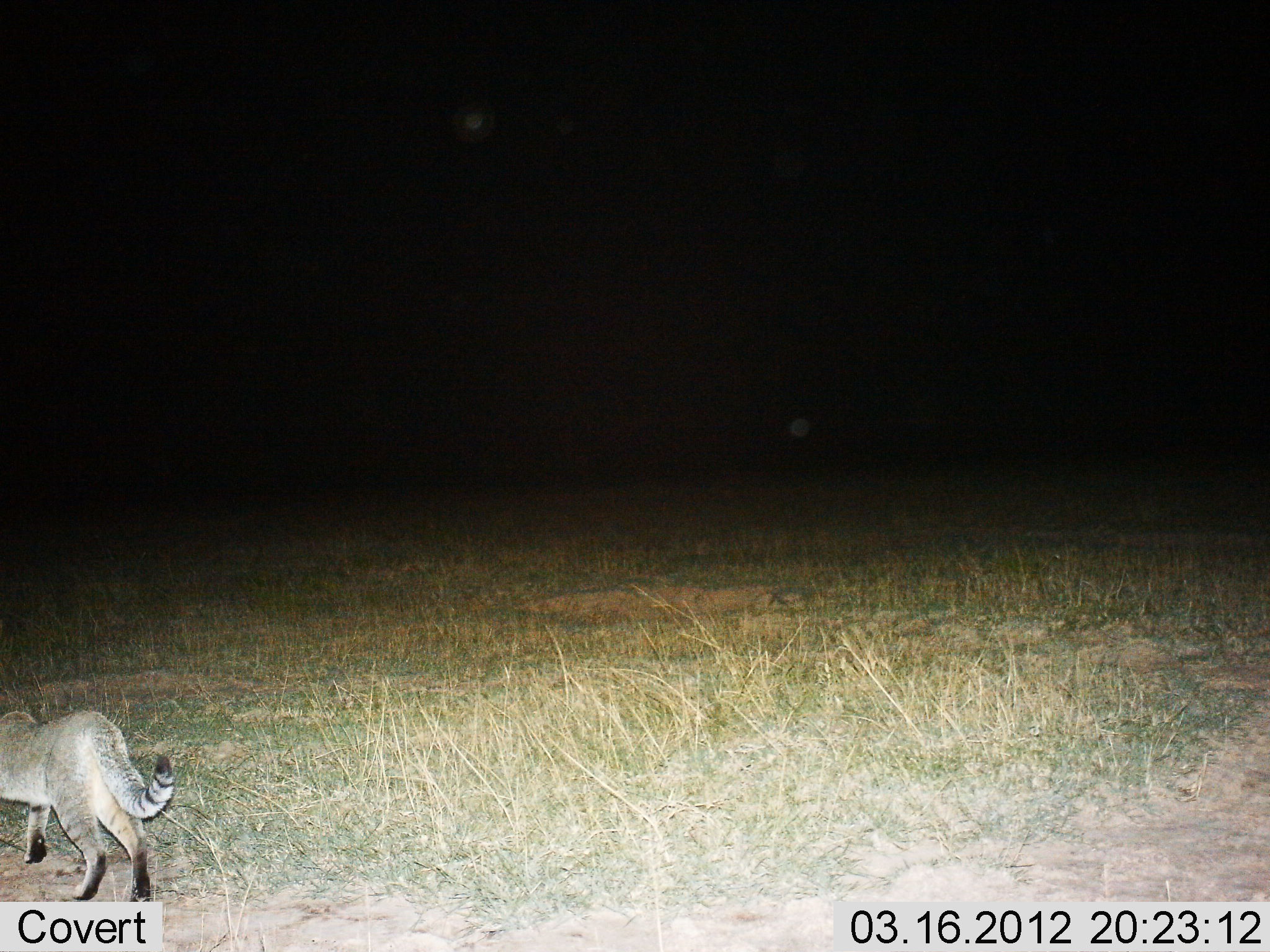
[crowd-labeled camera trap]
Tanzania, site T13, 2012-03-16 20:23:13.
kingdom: Animalia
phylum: Chordata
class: Mammalia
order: Carnivora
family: Felidae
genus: Felis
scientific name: Felis lybica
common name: african wild cat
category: wildcat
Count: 1.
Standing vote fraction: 39%.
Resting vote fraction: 0%.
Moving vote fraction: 67%.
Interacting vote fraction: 0%.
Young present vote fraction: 0%.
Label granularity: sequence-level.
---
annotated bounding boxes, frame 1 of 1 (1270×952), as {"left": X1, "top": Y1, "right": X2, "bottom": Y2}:
animal: {"left": 1, "top": 710, "right": 173, "bottom": 904}